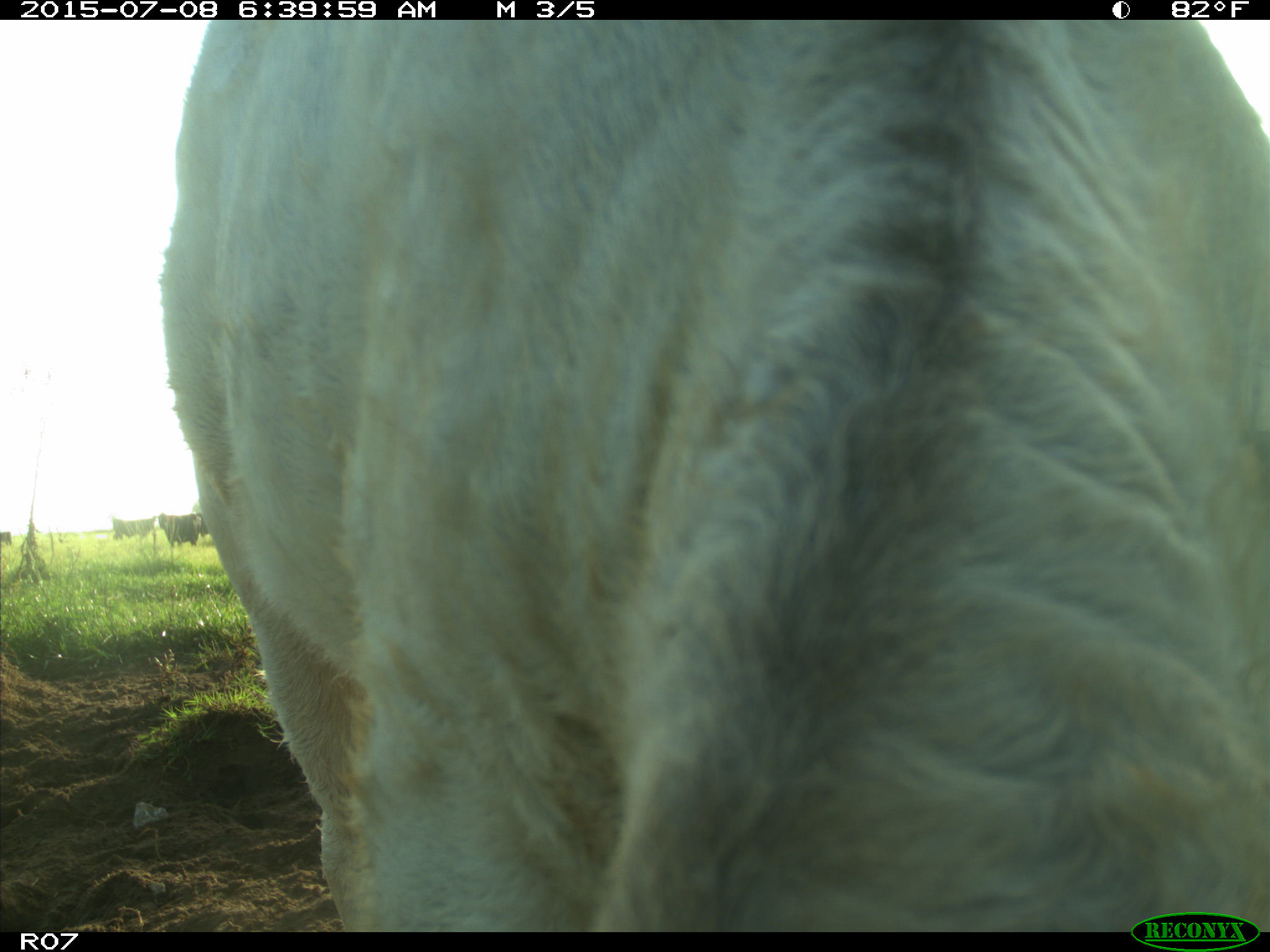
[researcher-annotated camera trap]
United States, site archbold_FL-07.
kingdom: Animalia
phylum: Chordata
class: Mammalia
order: Artiodactyla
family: Bovidae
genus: Bos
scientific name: Bos taurus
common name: domestic cow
Bos taurus (domestic cow).